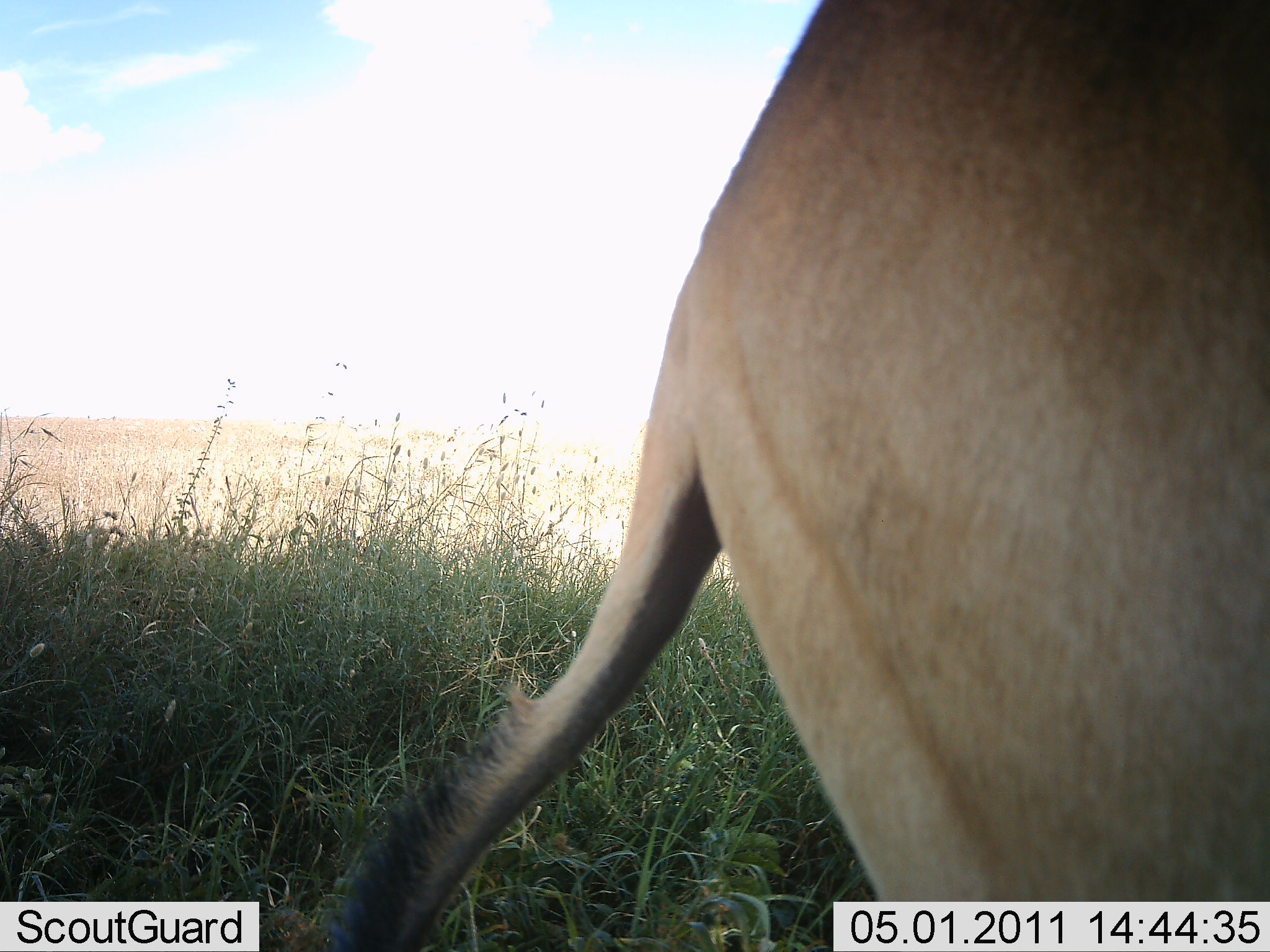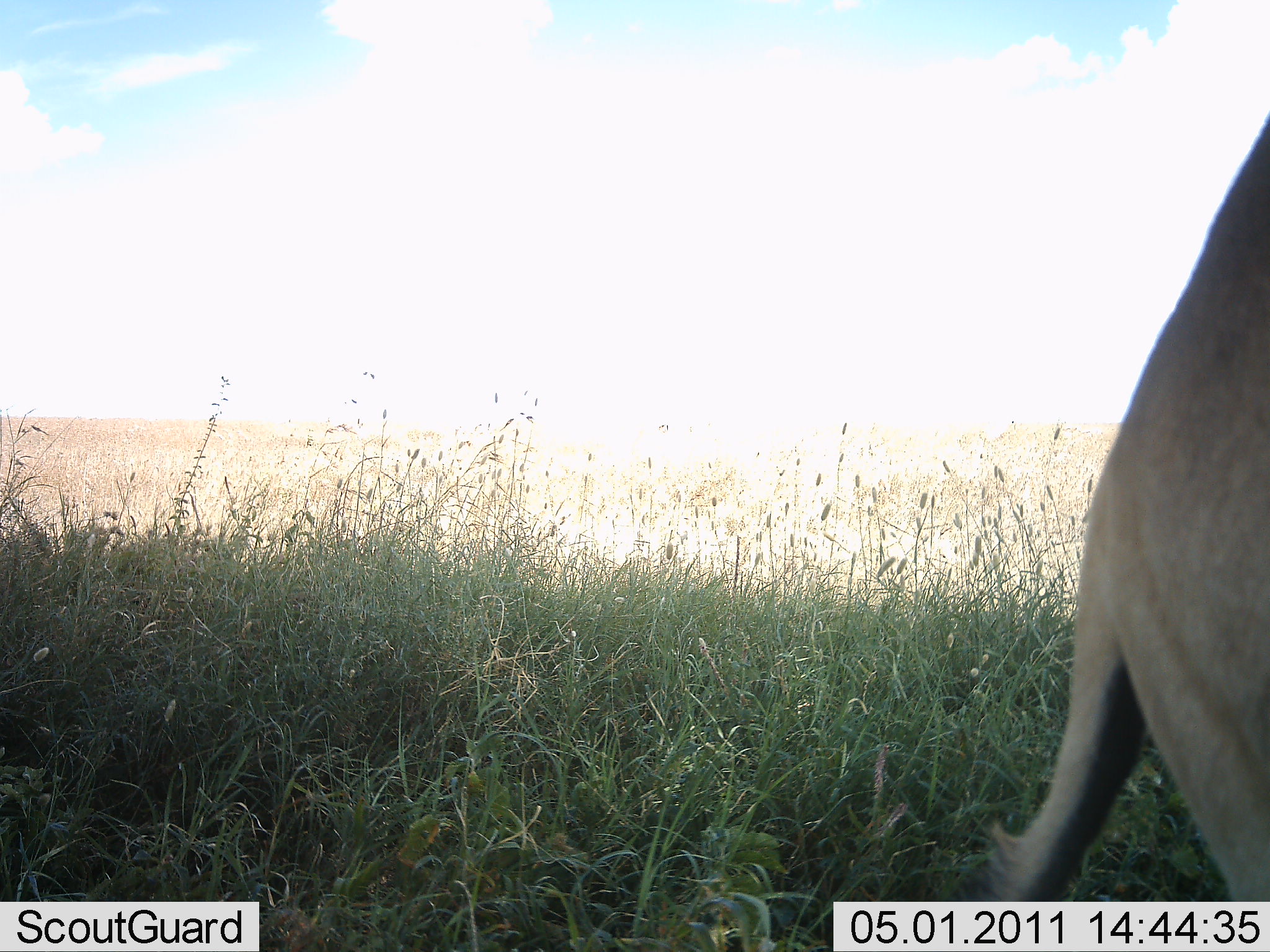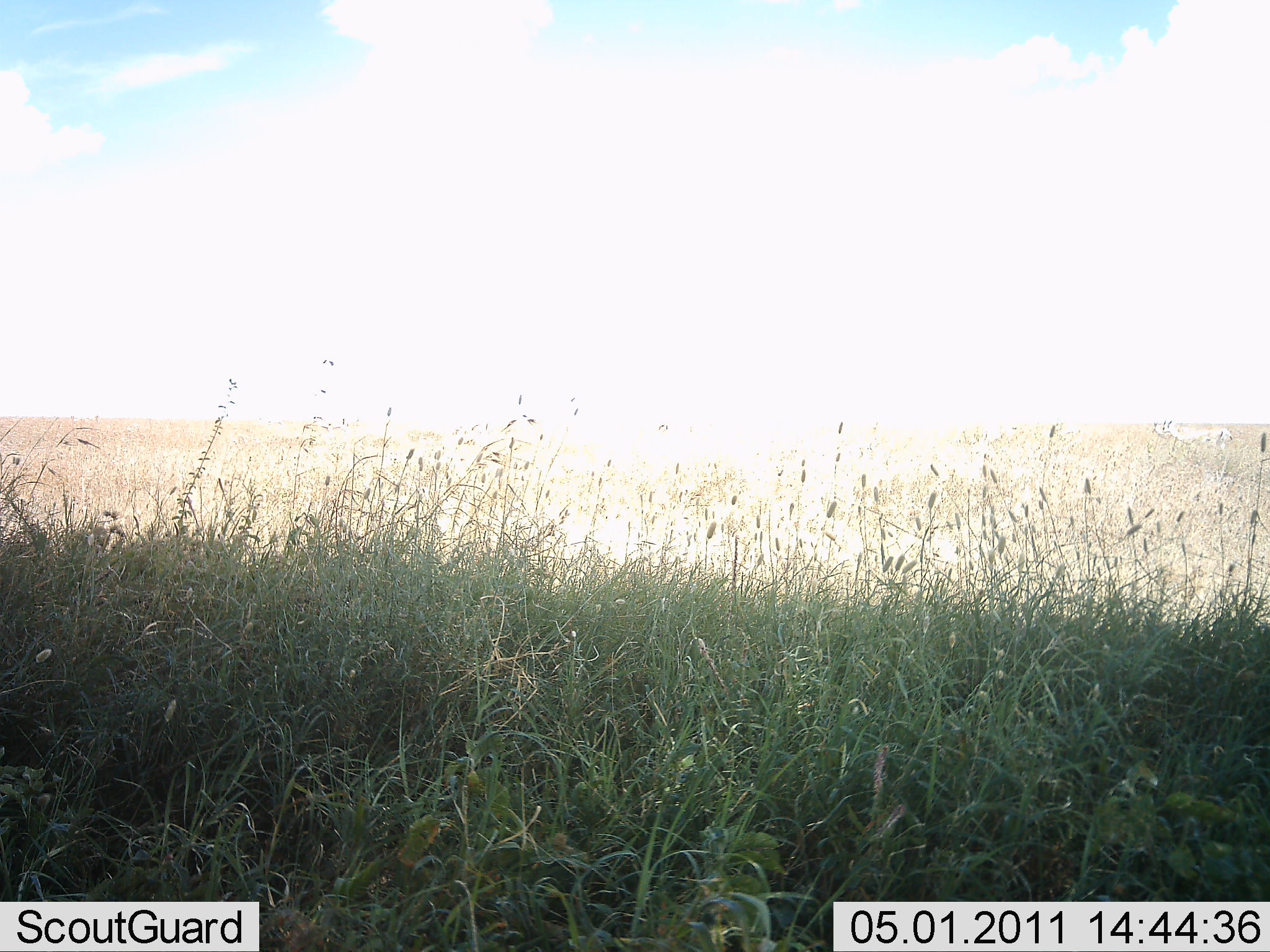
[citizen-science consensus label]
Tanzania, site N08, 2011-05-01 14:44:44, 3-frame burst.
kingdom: Animalia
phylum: Chordata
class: Mammalia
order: Artiodactyla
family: Bovidae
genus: Alcelaphus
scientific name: Alcelaphus buselaphus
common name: hartebeest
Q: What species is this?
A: Hartebeest (Alcelaphus buselaphus).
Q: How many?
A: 1.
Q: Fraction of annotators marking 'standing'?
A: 73%.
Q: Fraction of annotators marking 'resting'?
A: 0%.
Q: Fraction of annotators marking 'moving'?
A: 18%.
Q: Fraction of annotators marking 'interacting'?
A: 9%.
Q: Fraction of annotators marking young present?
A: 0%.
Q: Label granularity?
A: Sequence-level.